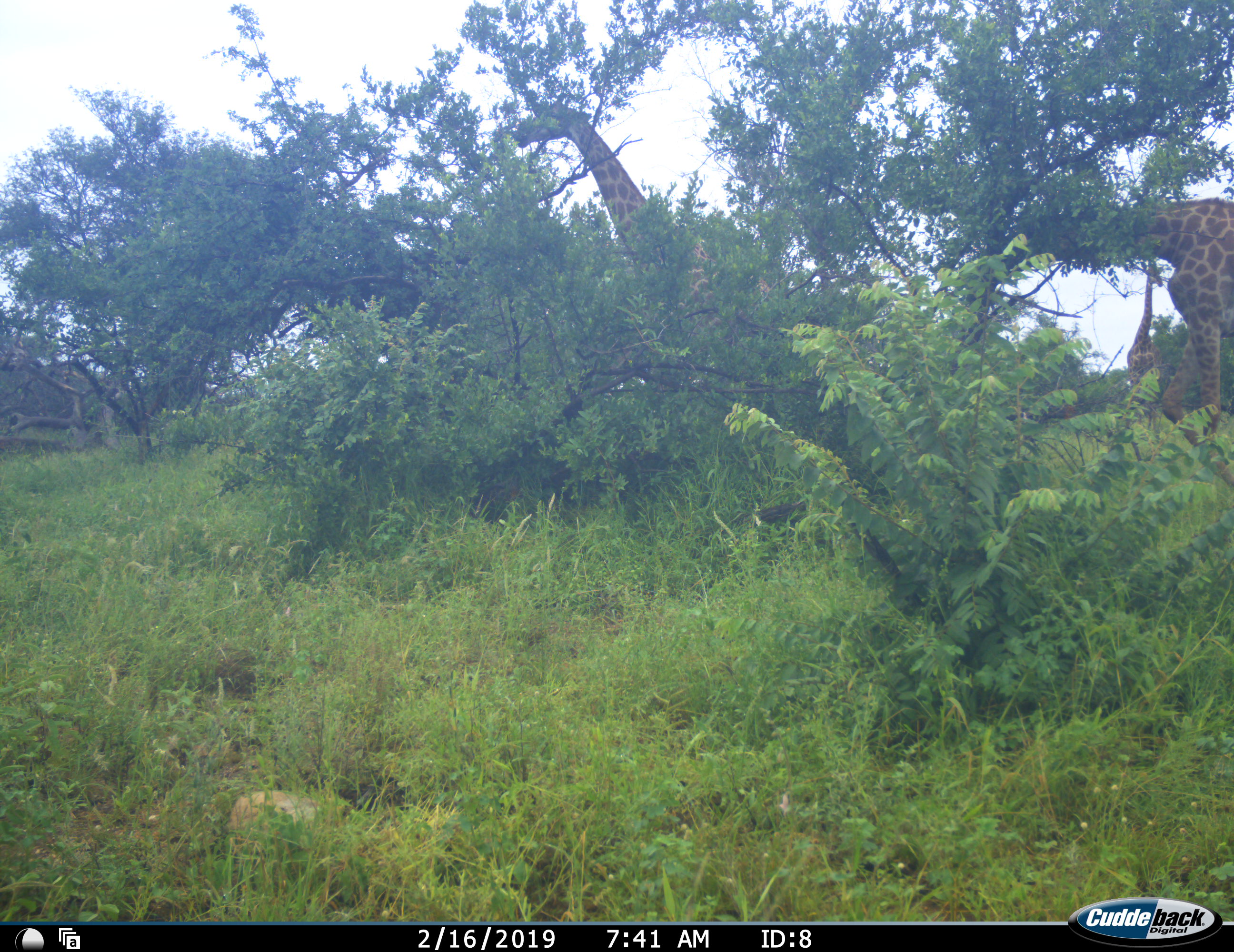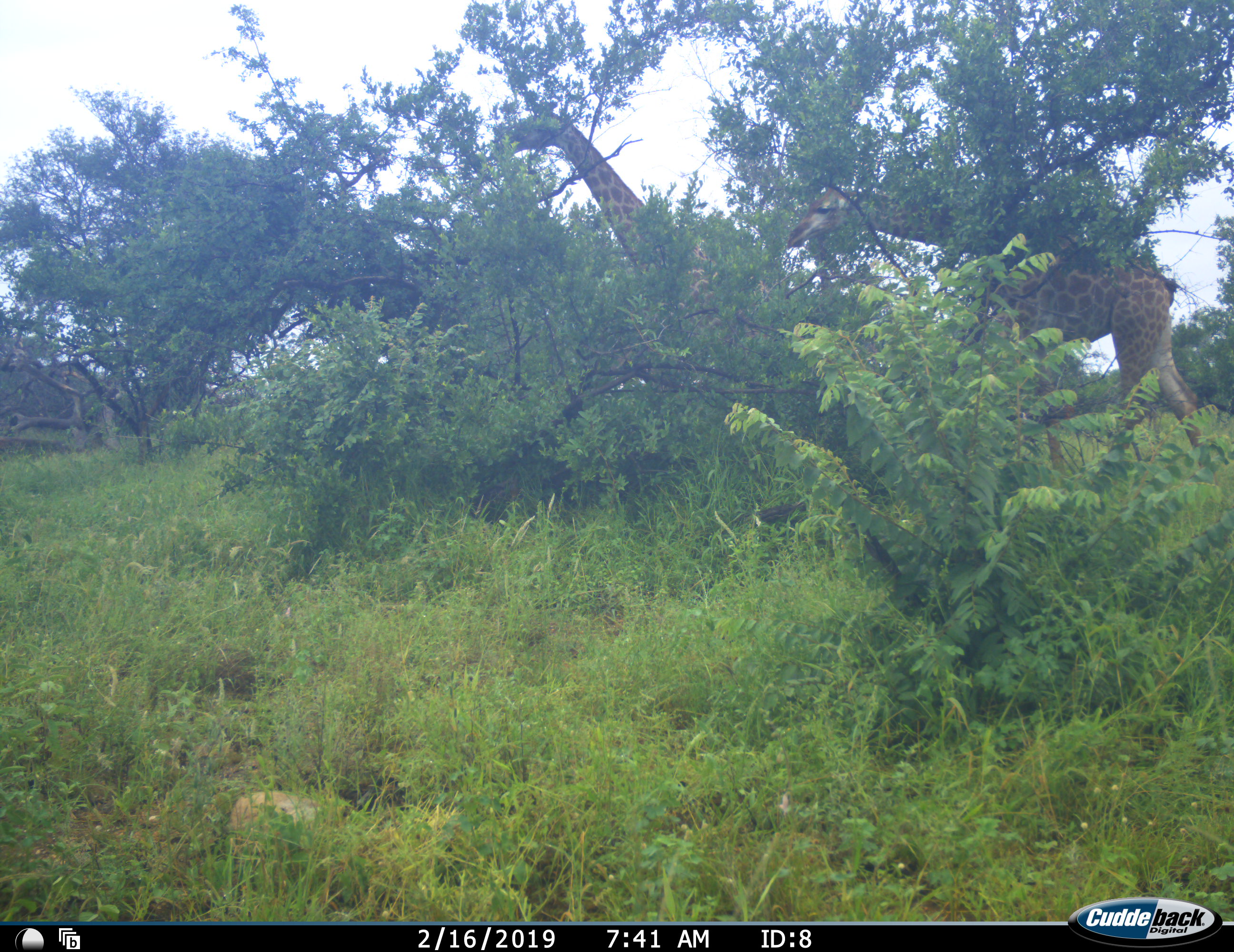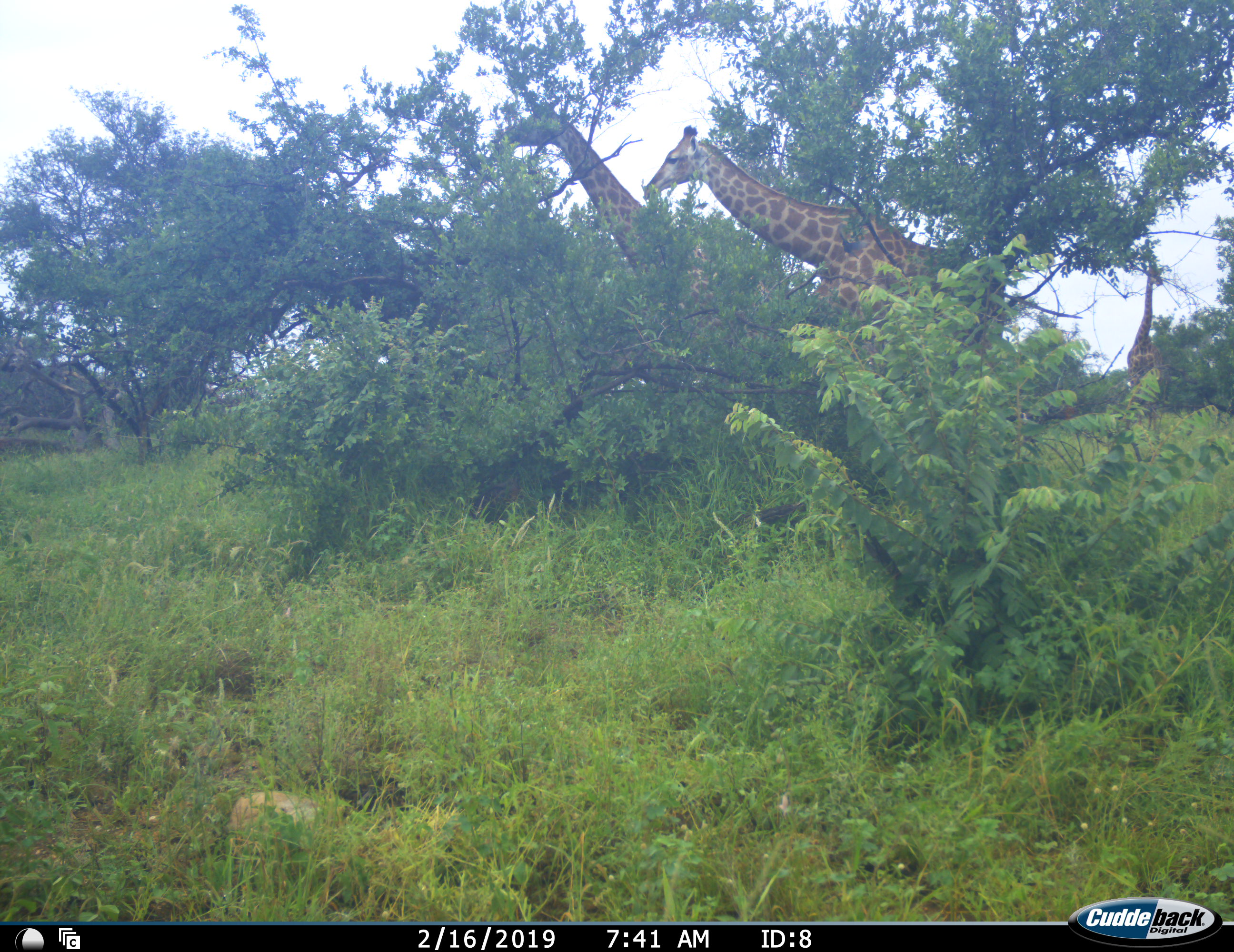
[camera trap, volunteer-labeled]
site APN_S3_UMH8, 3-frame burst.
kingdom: Animalia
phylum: Chordata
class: Mammalia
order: Artiodactyla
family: Giraffidae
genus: Giraffa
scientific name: Giraffa camelopardalis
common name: giraffe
Giraffe (Giraffa camelopardalis), count 2. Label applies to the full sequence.